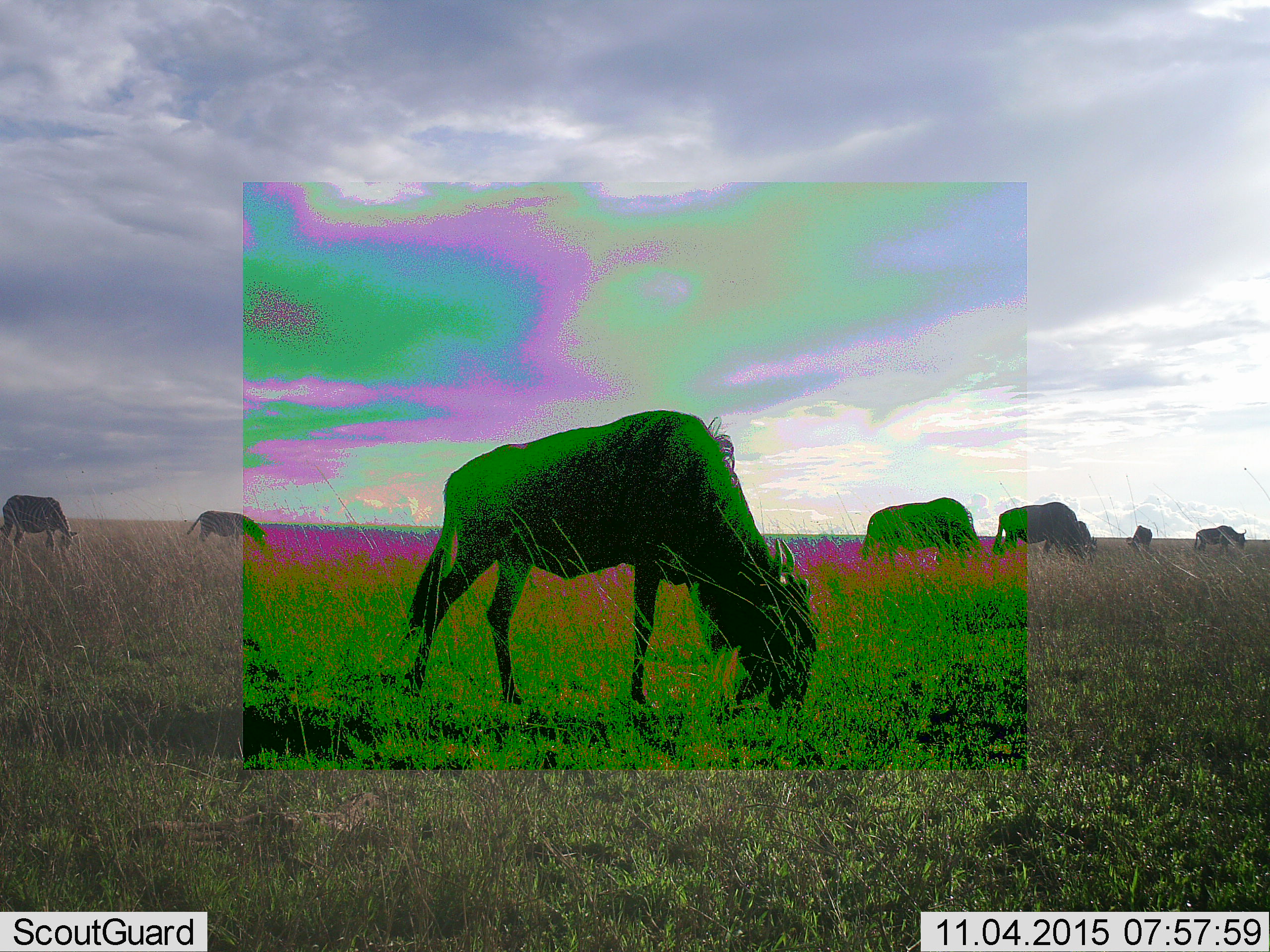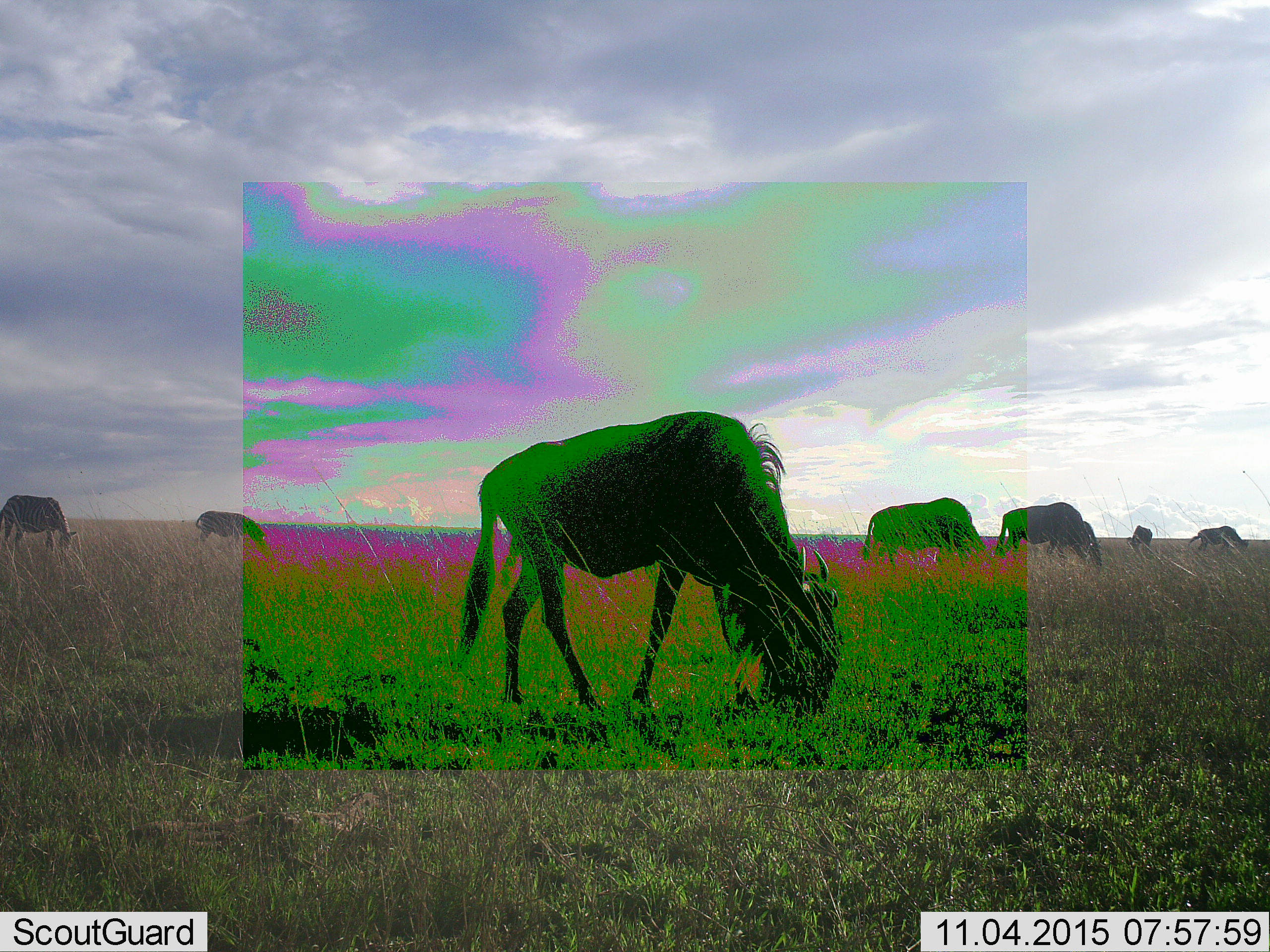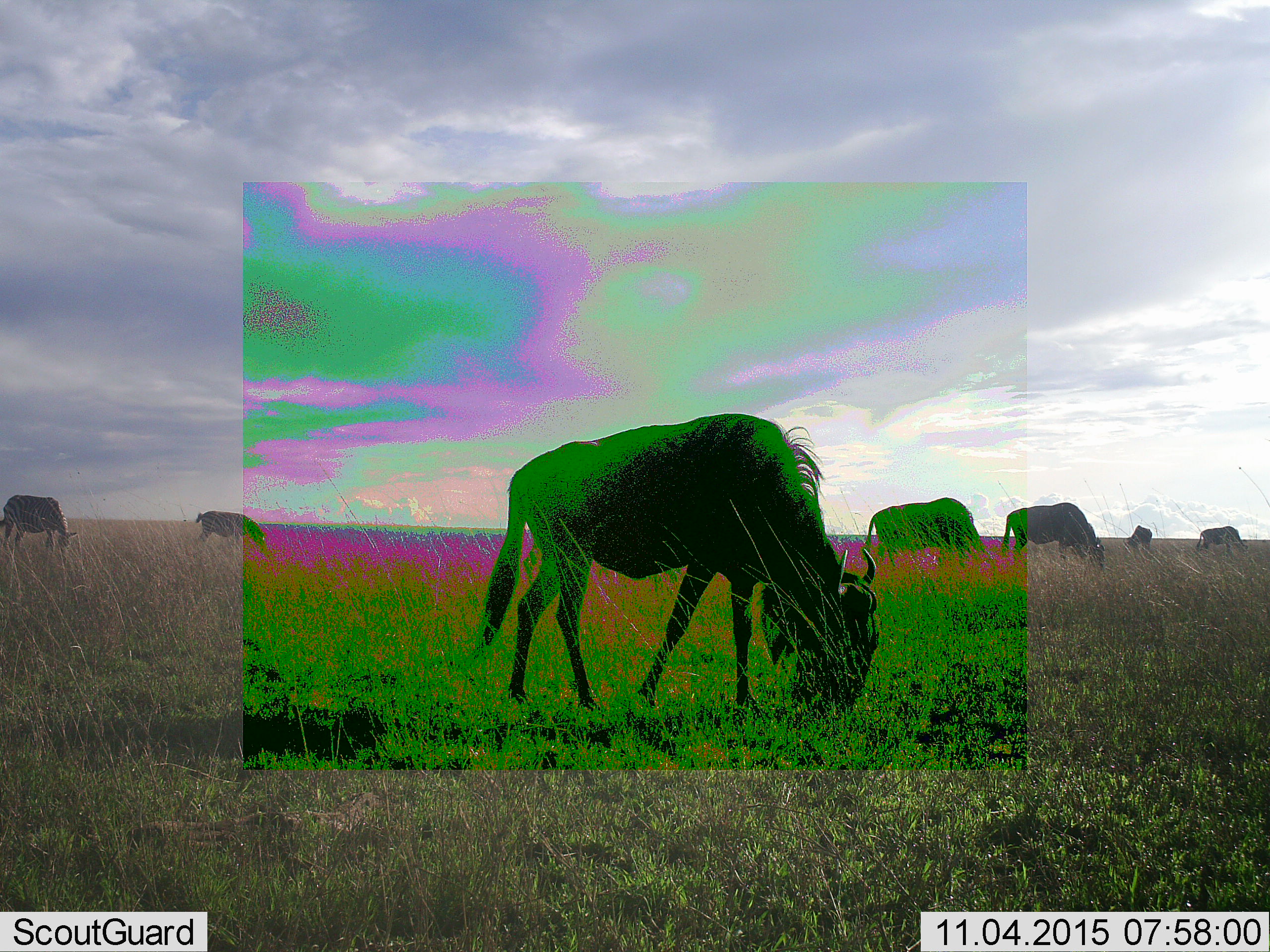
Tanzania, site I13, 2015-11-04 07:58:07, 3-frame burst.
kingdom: Animalia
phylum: Chordata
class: Mammalia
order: Artiodactyla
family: Bovidae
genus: Connochaetes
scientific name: Connochaetes taurinus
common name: blue wildebeest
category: wildebeest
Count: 6.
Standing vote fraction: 33%.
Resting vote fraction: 0%.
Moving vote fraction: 11%.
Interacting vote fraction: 0%.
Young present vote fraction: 0%.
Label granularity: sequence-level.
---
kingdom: Animalia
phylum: Chordata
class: Mammalia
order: Perissodactyla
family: Equidae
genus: Equus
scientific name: Equus quagga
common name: plains zebra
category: zebra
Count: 2.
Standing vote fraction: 20%.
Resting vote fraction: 0%.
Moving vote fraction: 20%.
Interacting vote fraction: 0%.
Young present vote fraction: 0%.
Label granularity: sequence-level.